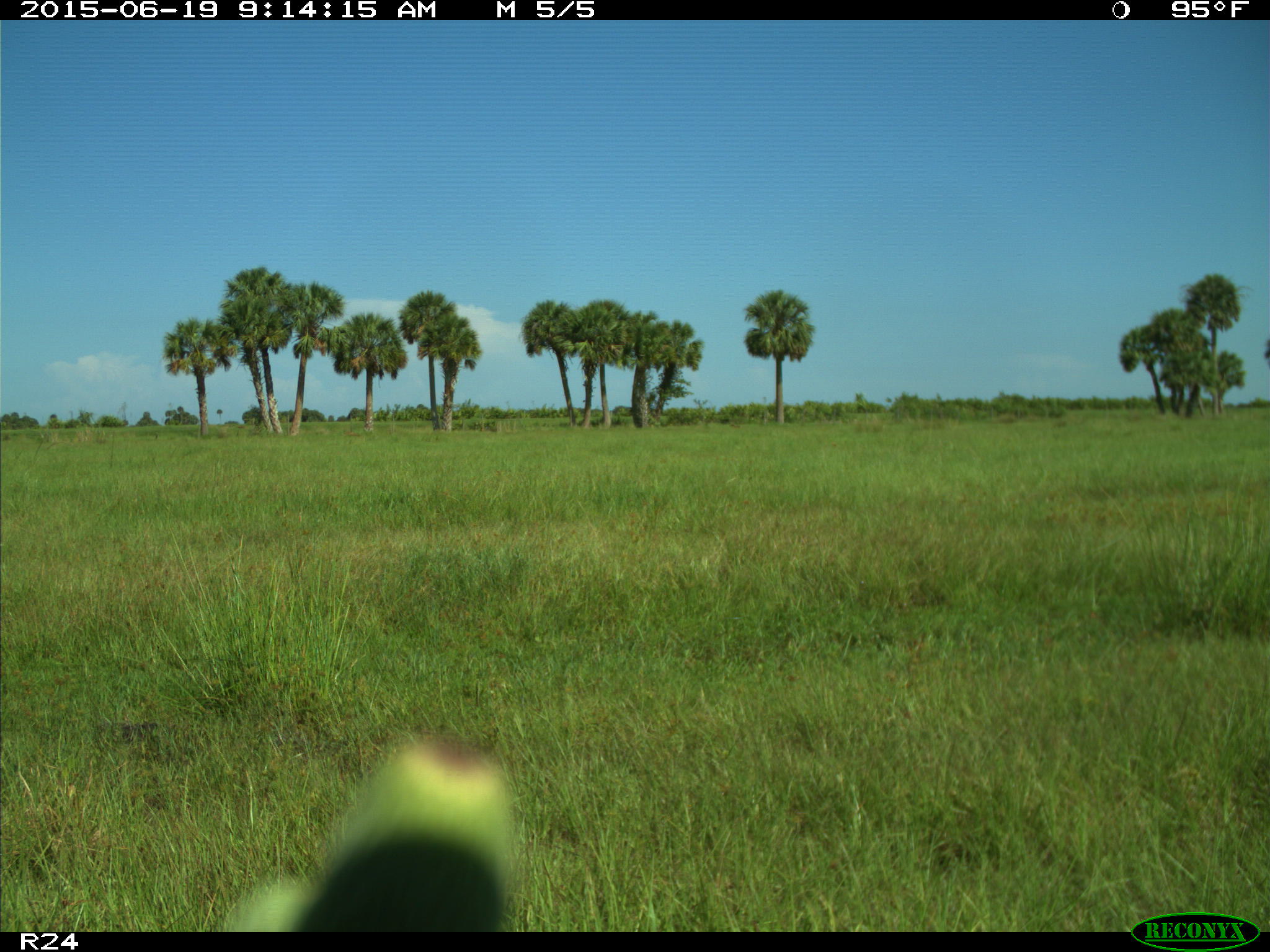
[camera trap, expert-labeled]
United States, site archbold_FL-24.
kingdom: Animalia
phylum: Chordata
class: Mammalia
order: Artiodactyla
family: Bovidae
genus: Bos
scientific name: Bos taurus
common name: domestic cow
Bos taurus (domestic cow).